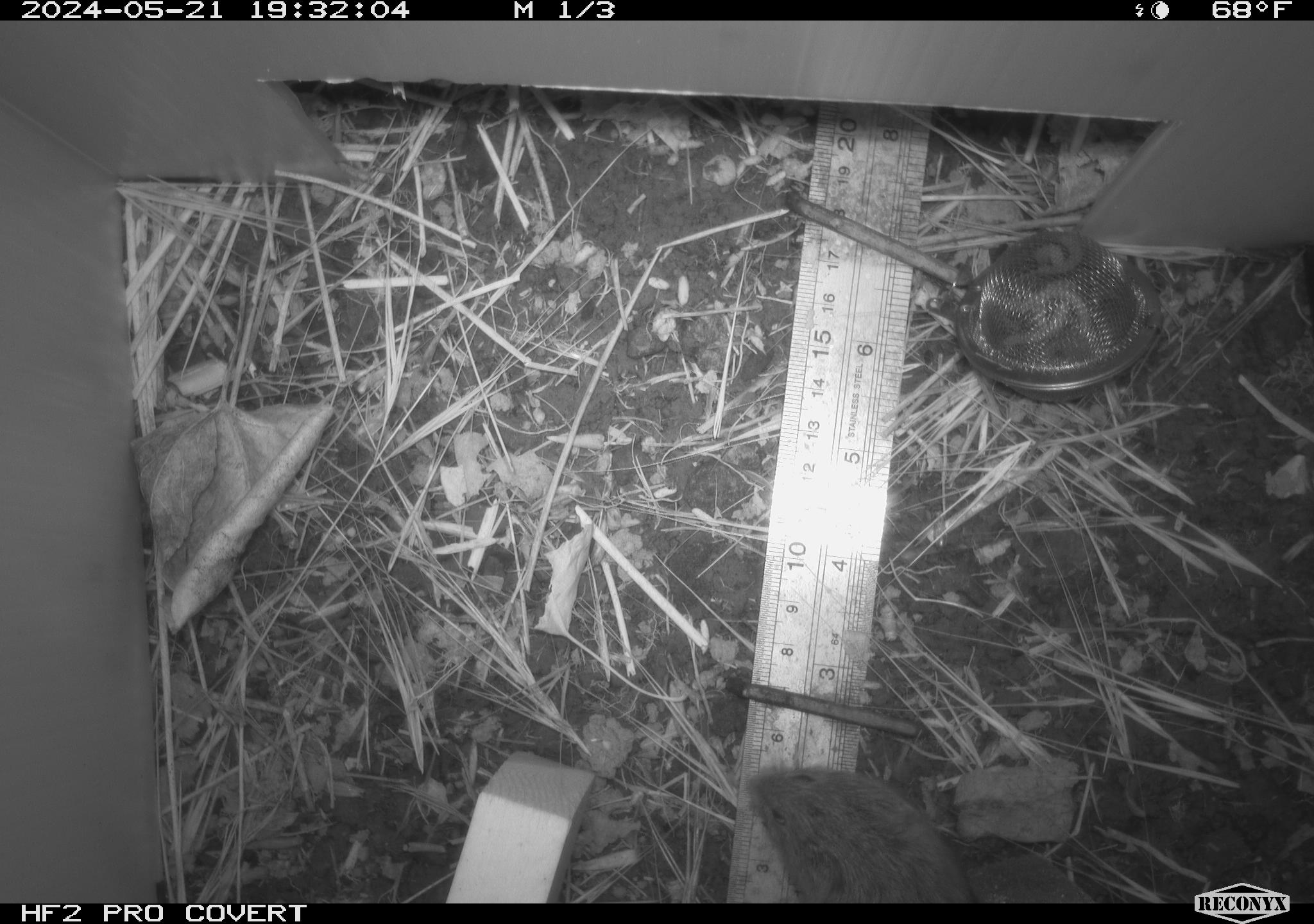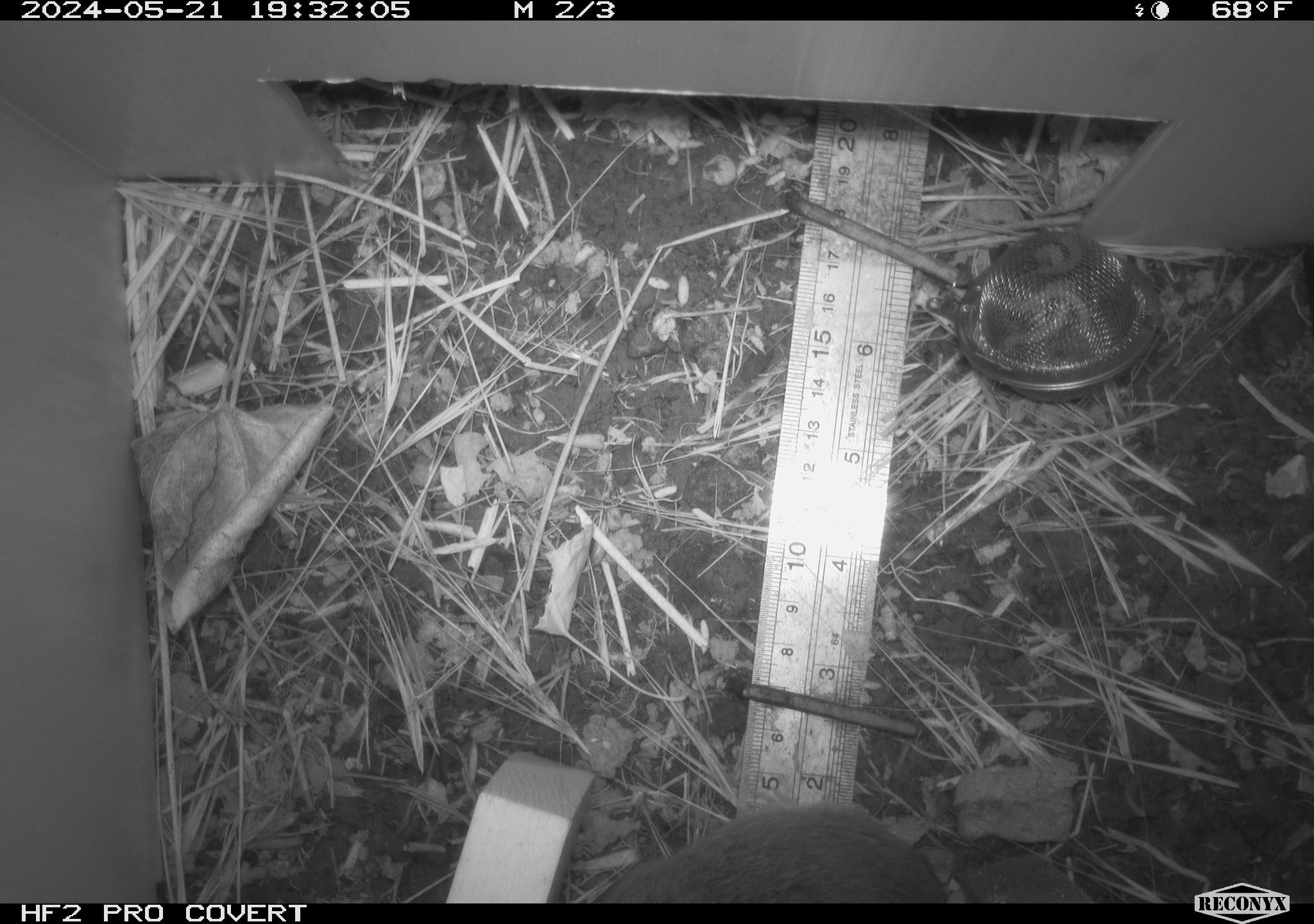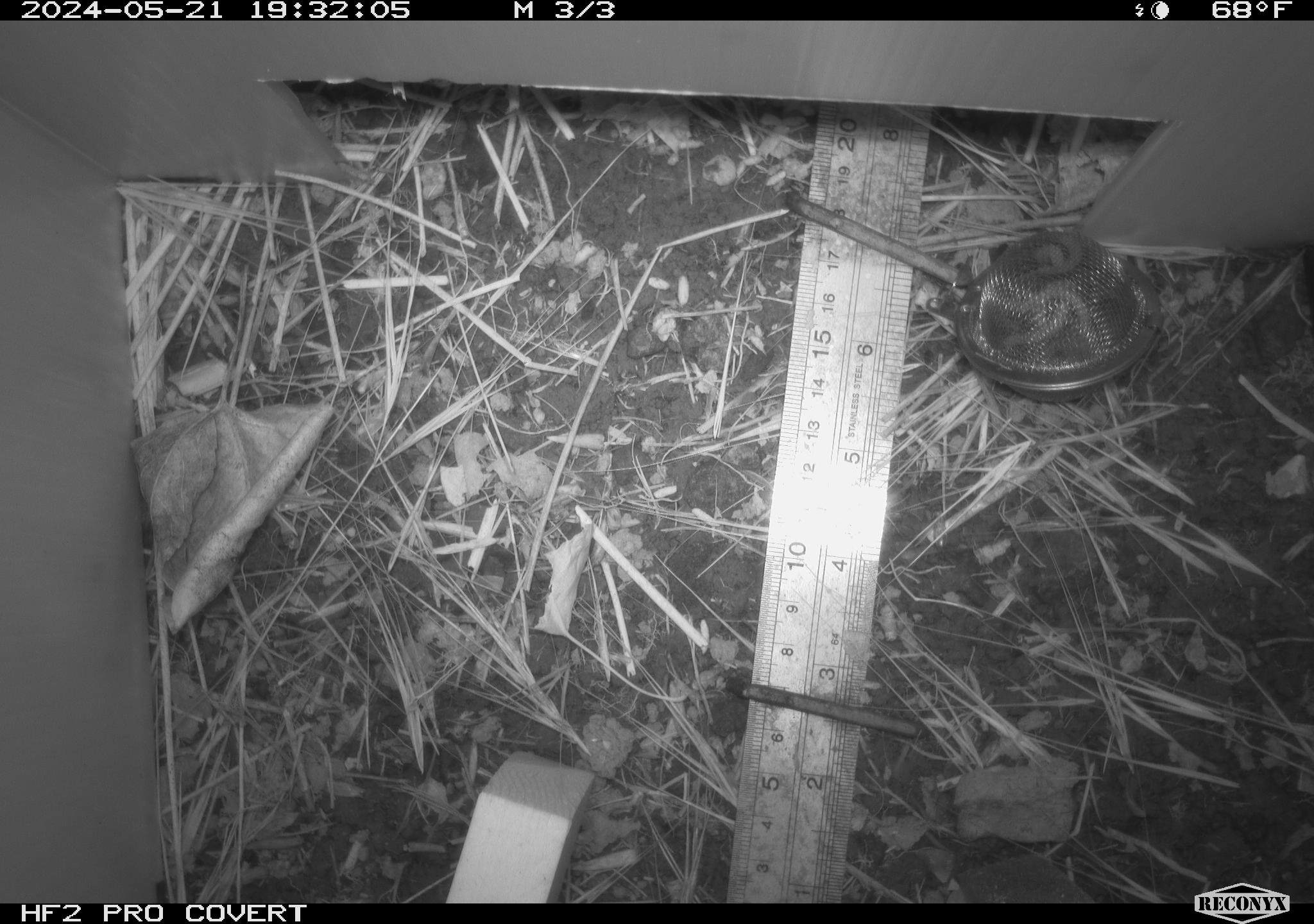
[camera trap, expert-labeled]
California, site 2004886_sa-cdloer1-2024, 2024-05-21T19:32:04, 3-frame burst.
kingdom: Animalia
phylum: Chordata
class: Mammalia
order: Rodentia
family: Cricetidae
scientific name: Arvicolinae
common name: voles, lemmings, and muskrats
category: arvicolinae subfamily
Arvicolinae subfamily (voles, lemmings, and muskrats) (Arvicolinae).